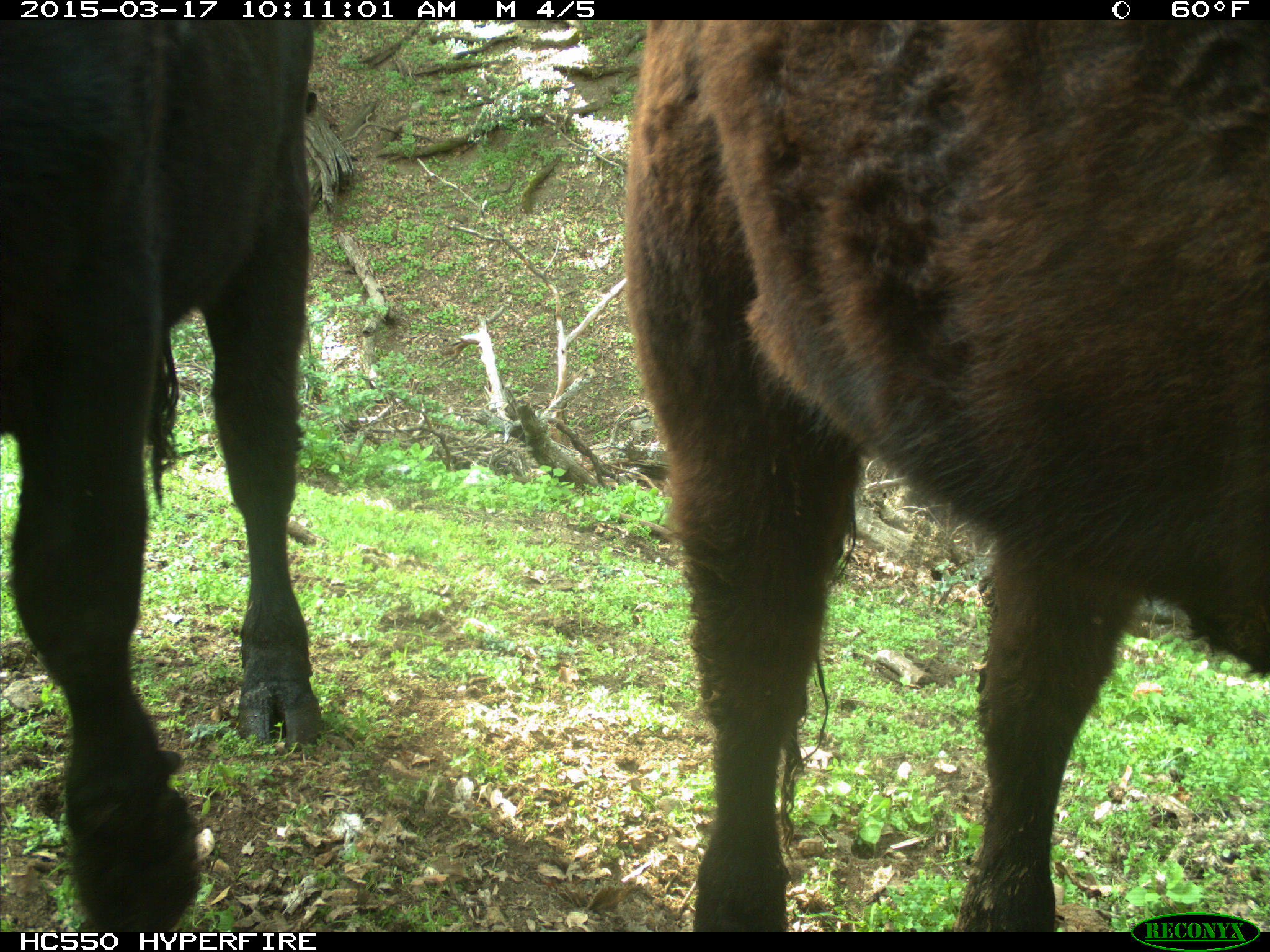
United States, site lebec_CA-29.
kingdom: Animalia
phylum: Chordata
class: Mammalia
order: Artiodactyla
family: Bovidae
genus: Bos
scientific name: Bos taurus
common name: domestic cow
Bos taurus (domestic cow).